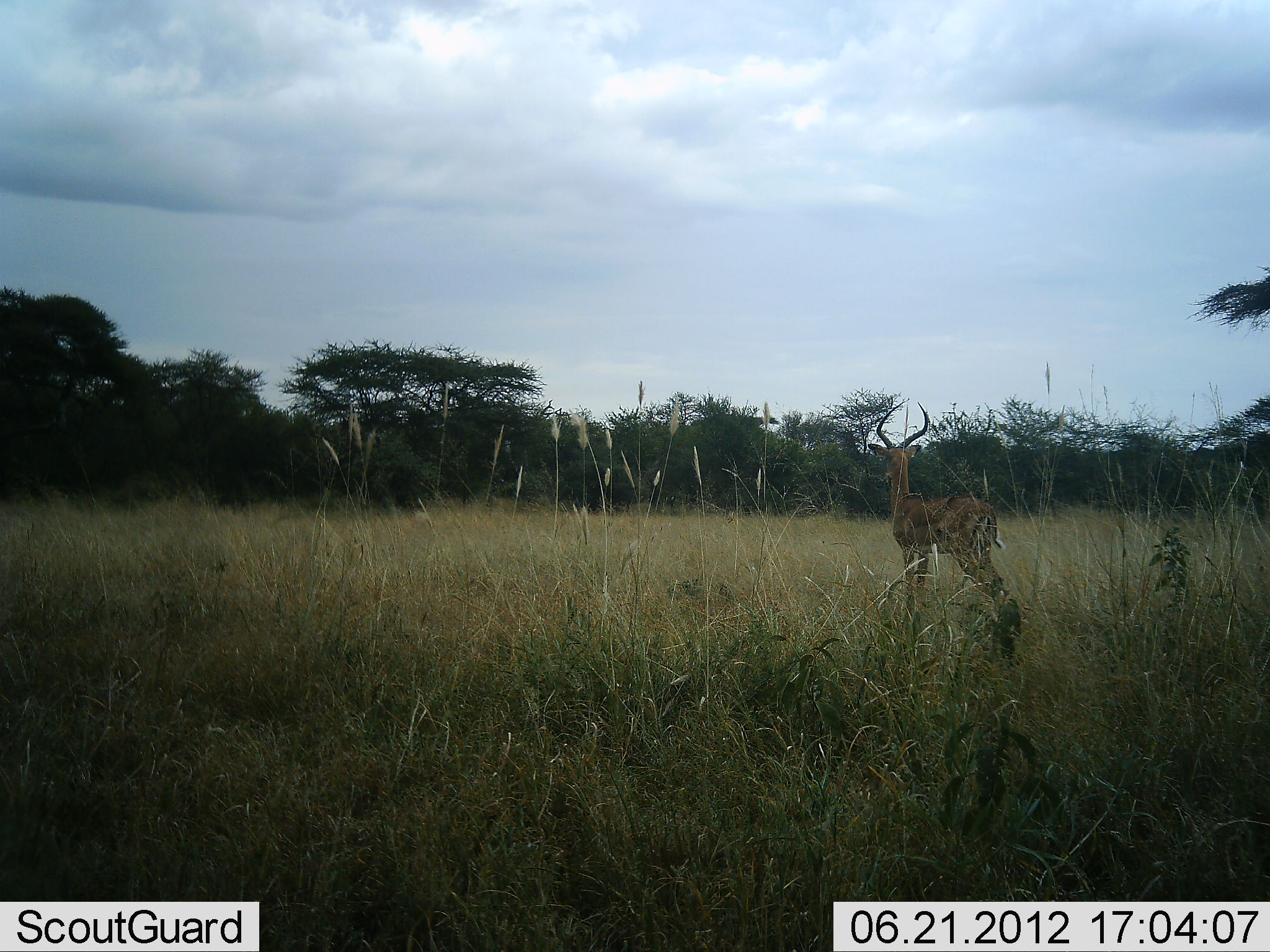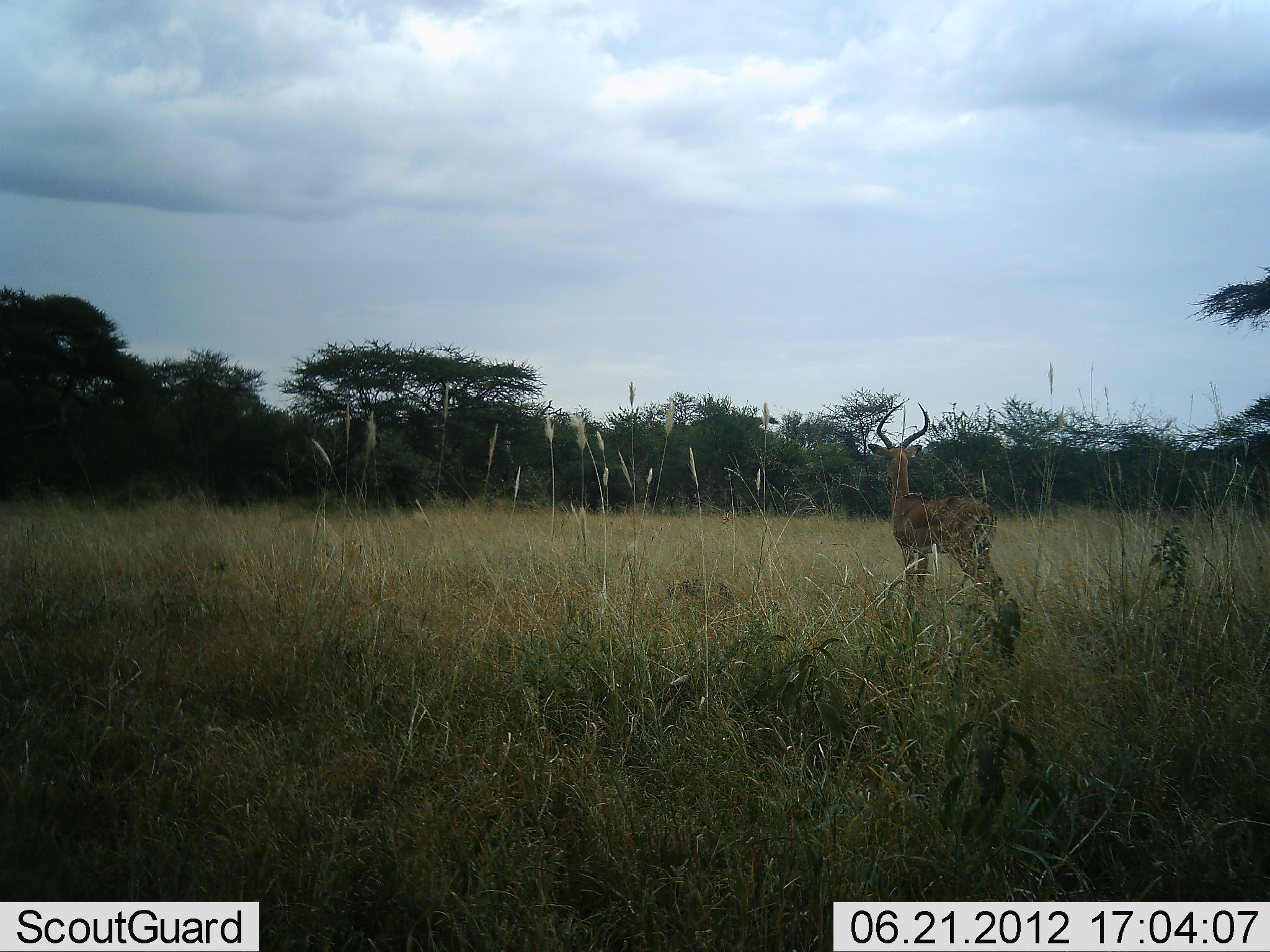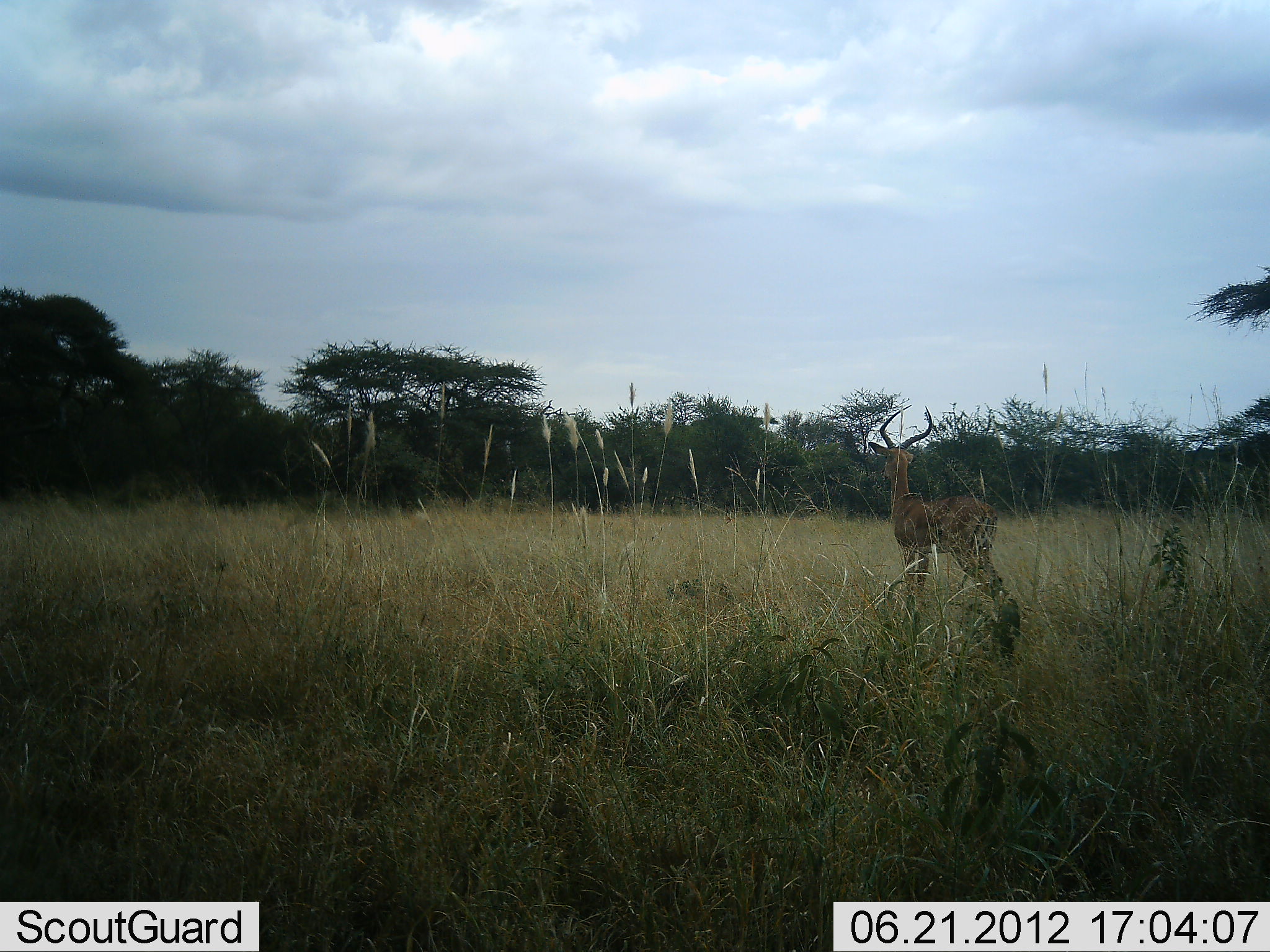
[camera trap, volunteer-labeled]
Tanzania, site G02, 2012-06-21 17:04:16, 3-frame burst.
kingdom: Animalia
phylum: Chordata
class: Mammalia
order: Artiodactyla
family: Bovidae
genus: Aepyceros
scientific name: Aepyceros melampus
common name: impala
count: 1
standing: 100%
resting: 0%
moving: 0%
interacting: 0%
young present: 0%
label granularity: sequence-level